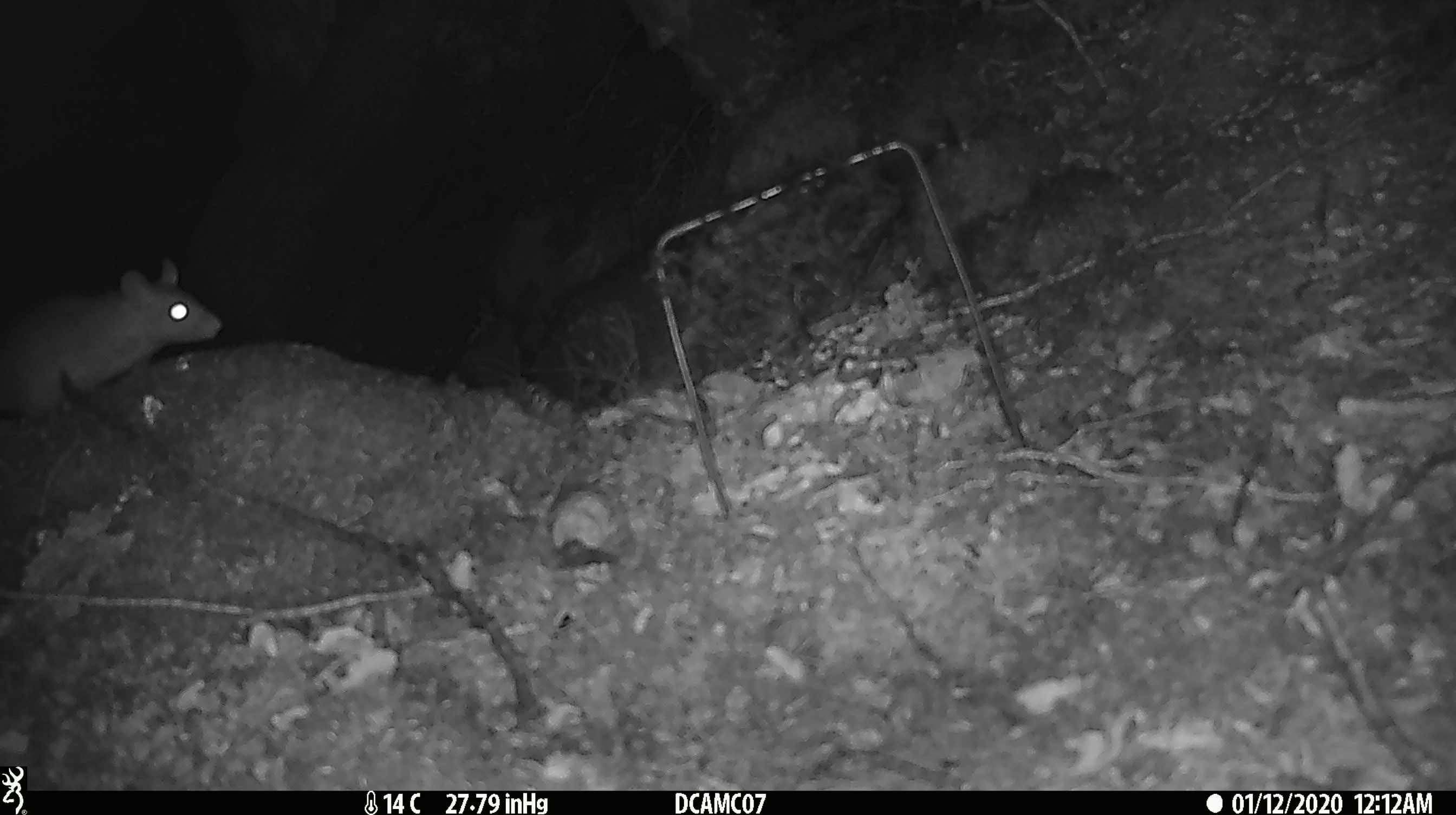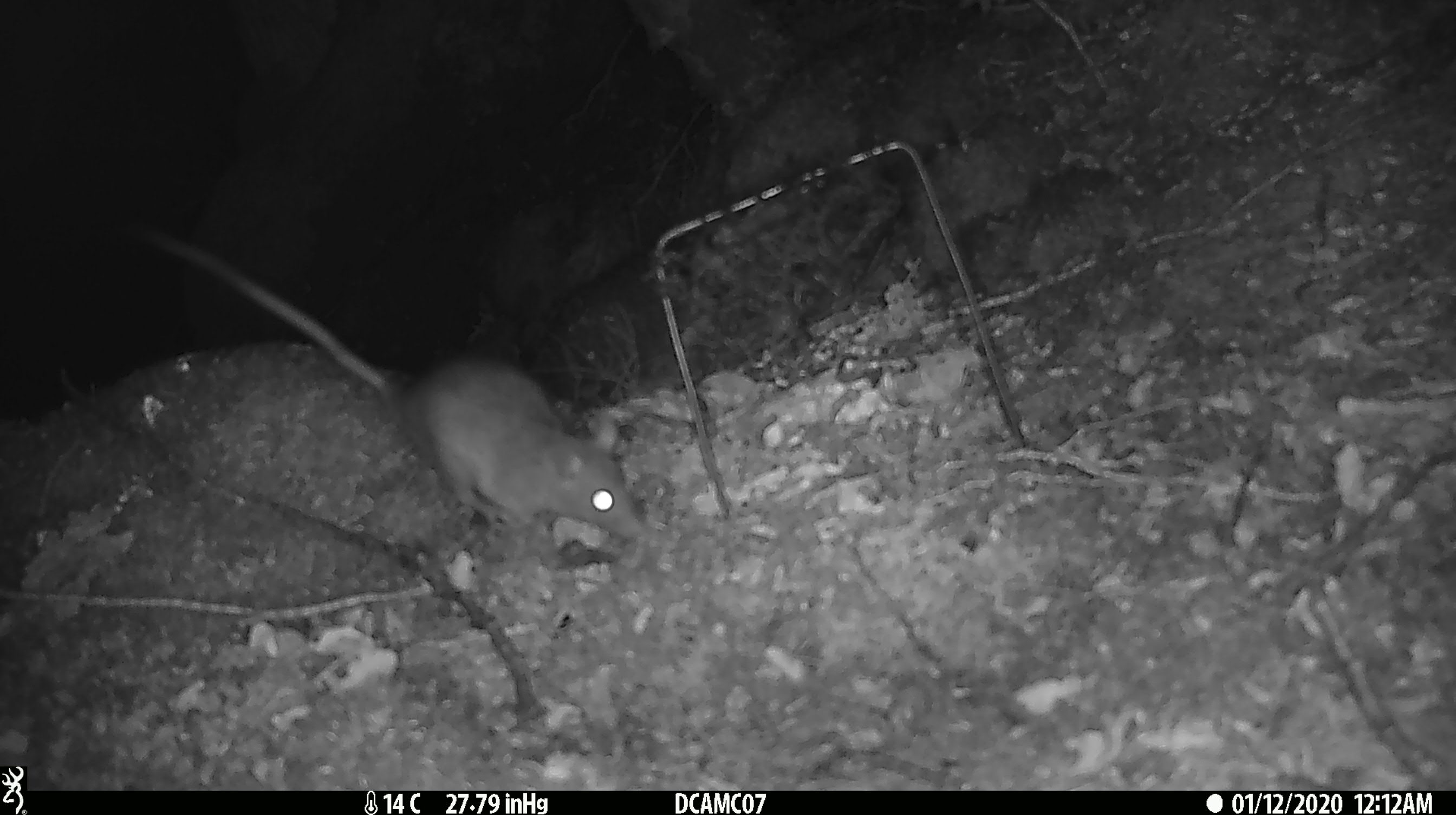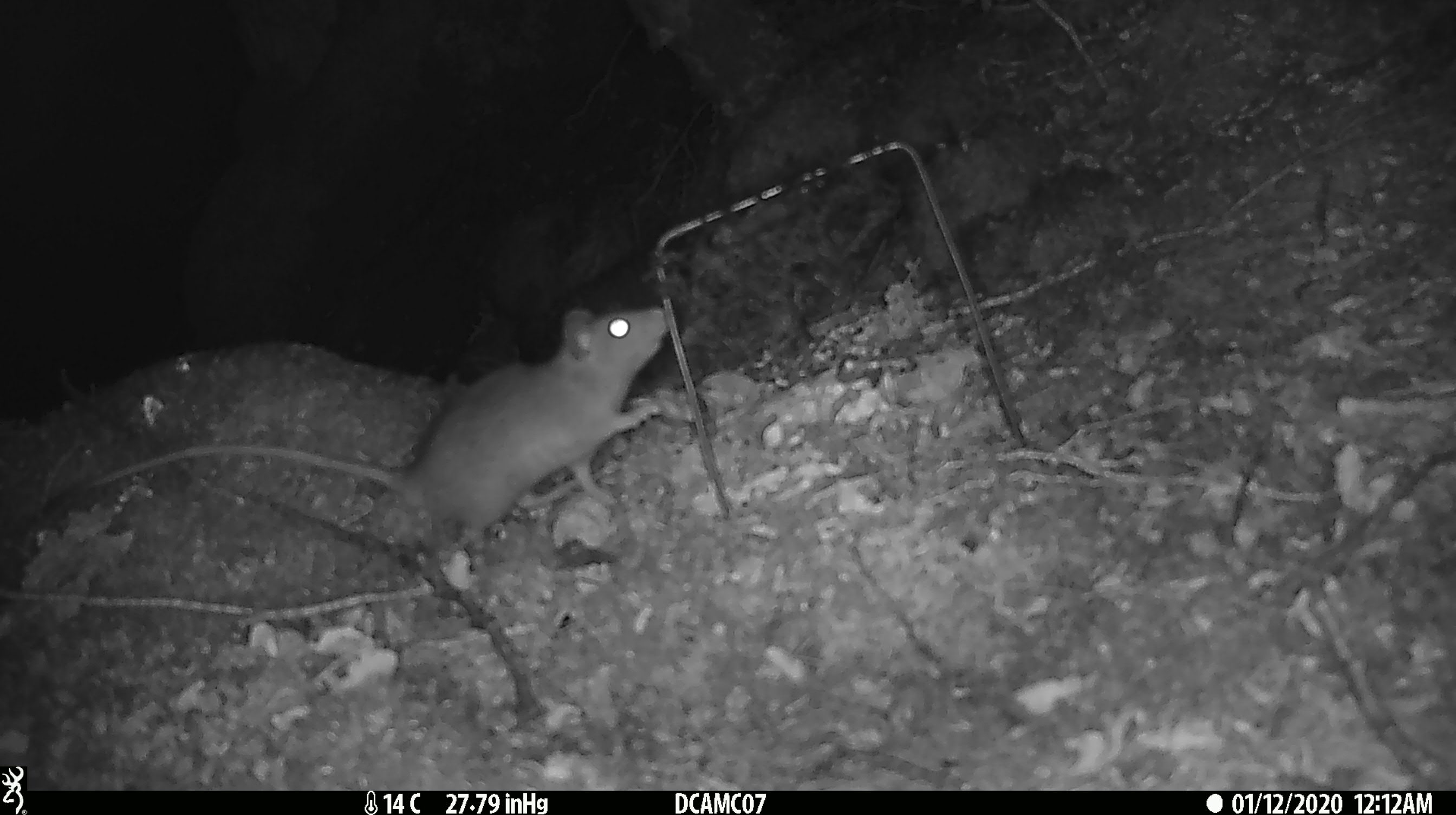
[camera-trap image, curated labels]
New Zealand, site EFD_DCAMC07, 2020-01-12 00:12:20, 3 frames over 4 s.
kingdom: Animalia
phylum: Chordata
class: Mammalia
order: Rodentia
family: Muridae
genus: Rattus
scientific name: Rattus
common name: rat